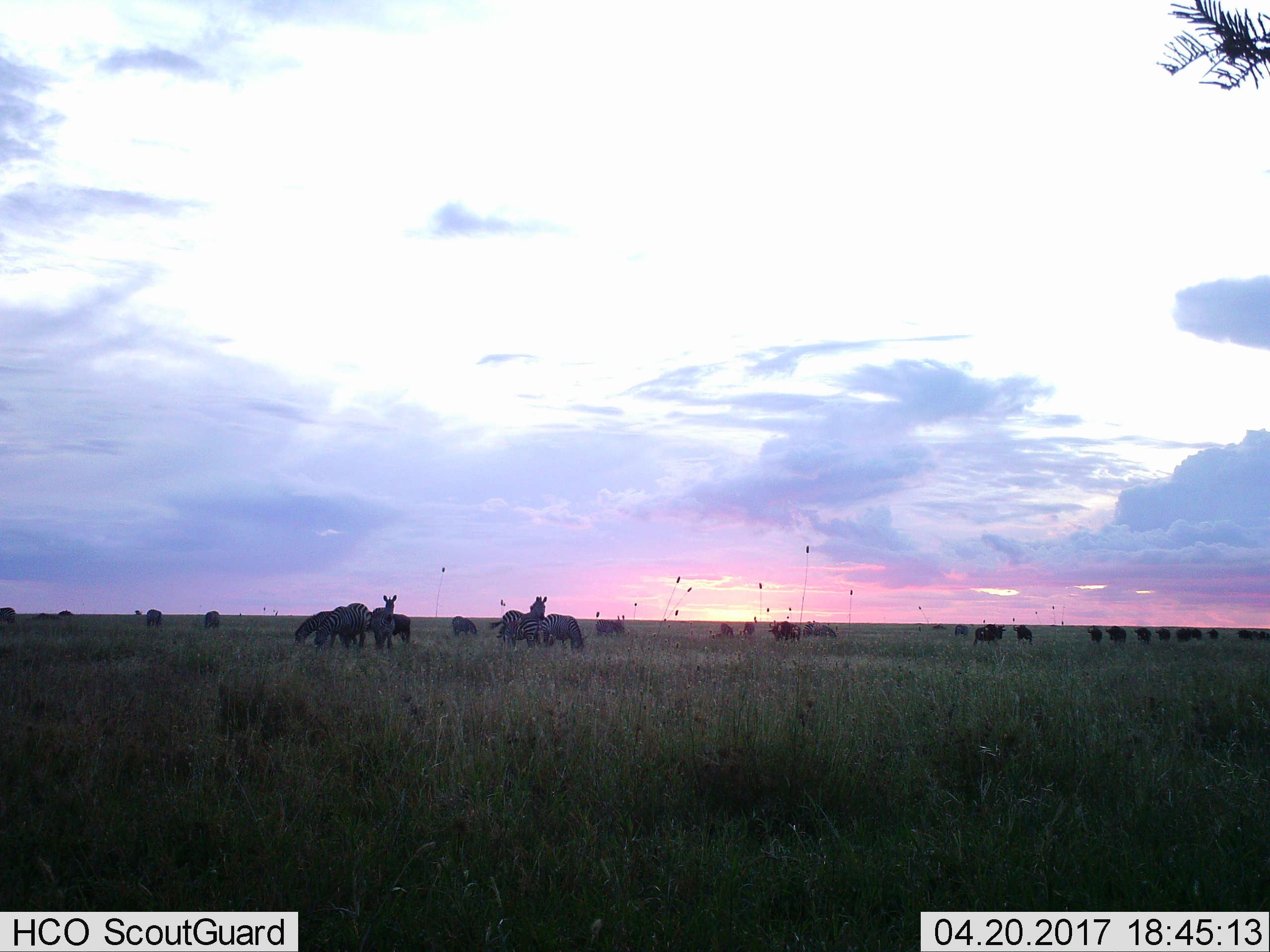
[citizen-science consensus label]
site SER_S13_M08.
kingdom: Animalia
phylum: Chordata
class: Mammalia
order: Perissodactyla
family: Equidae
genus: Equus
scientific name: Equus quagga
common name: plains zebra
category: zebraplains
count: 11-50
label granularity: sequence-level